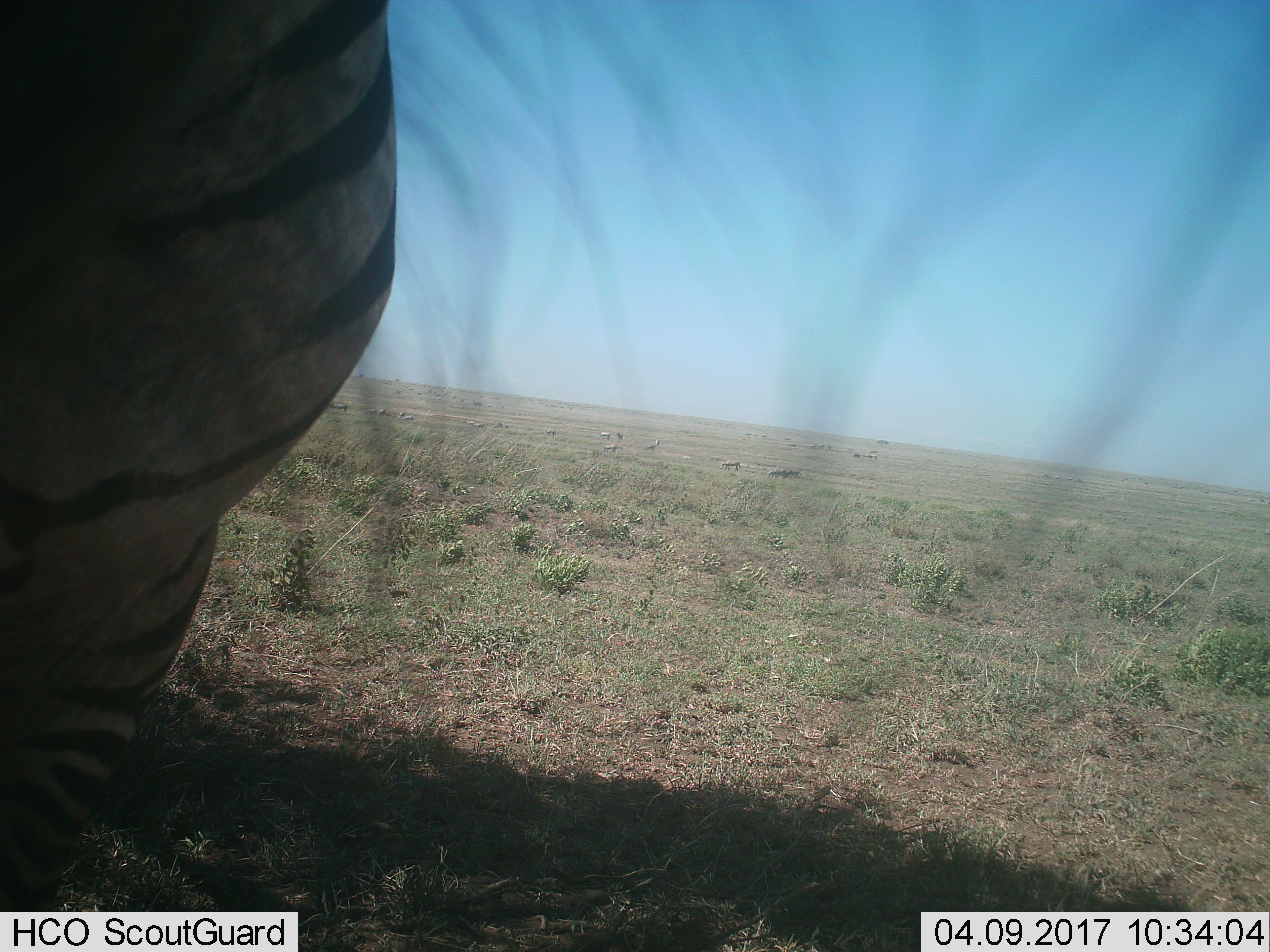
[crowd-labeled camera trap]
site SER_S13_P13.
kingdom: Animalia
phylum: Chordata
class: Mammalia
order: Perissodactyla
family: Equidae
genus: Equus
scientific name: Equus quagga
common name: plains zebra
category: zebraplains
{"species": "zebraplains (plains zebra) (Equus quagga)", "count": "1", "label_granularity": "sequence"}